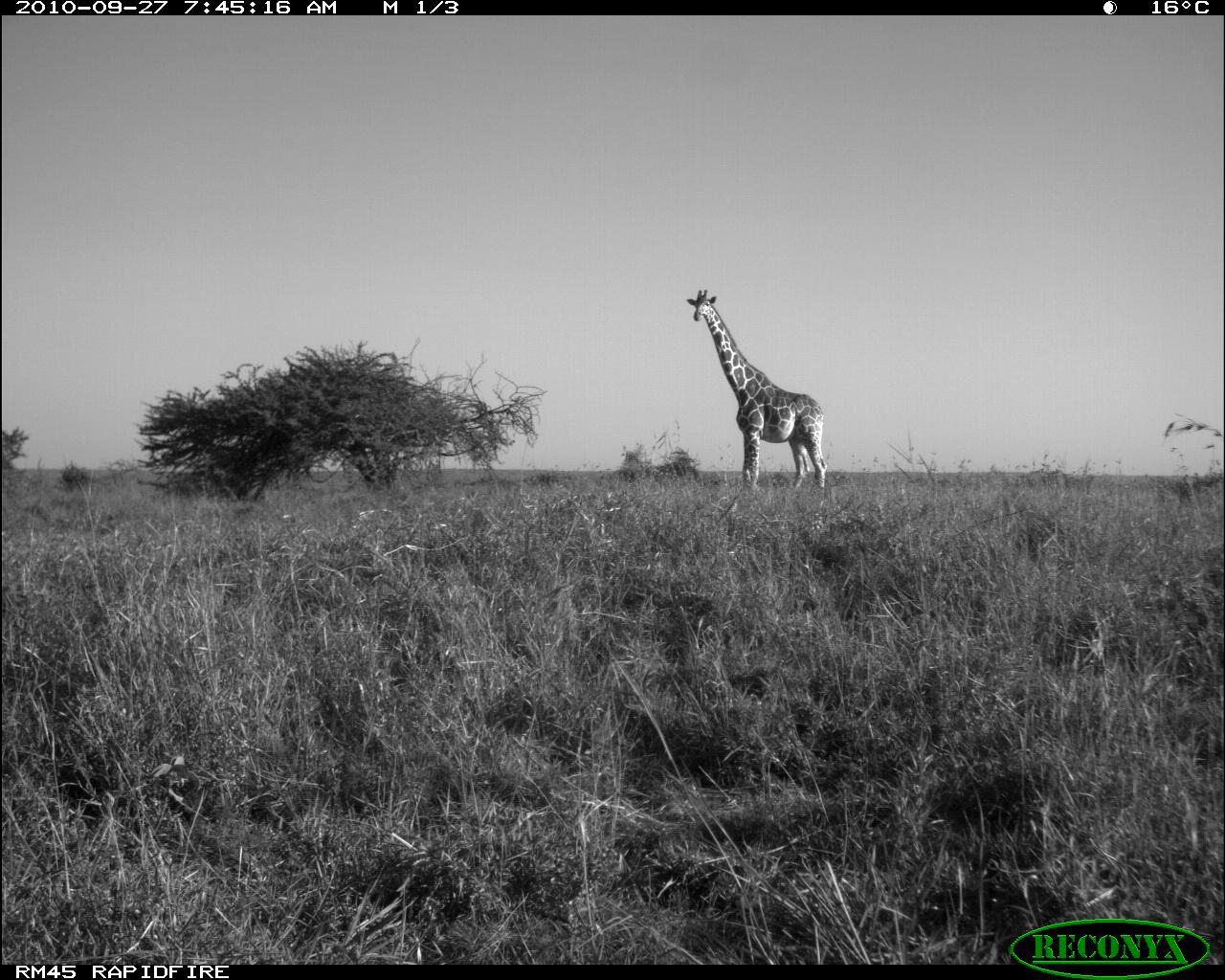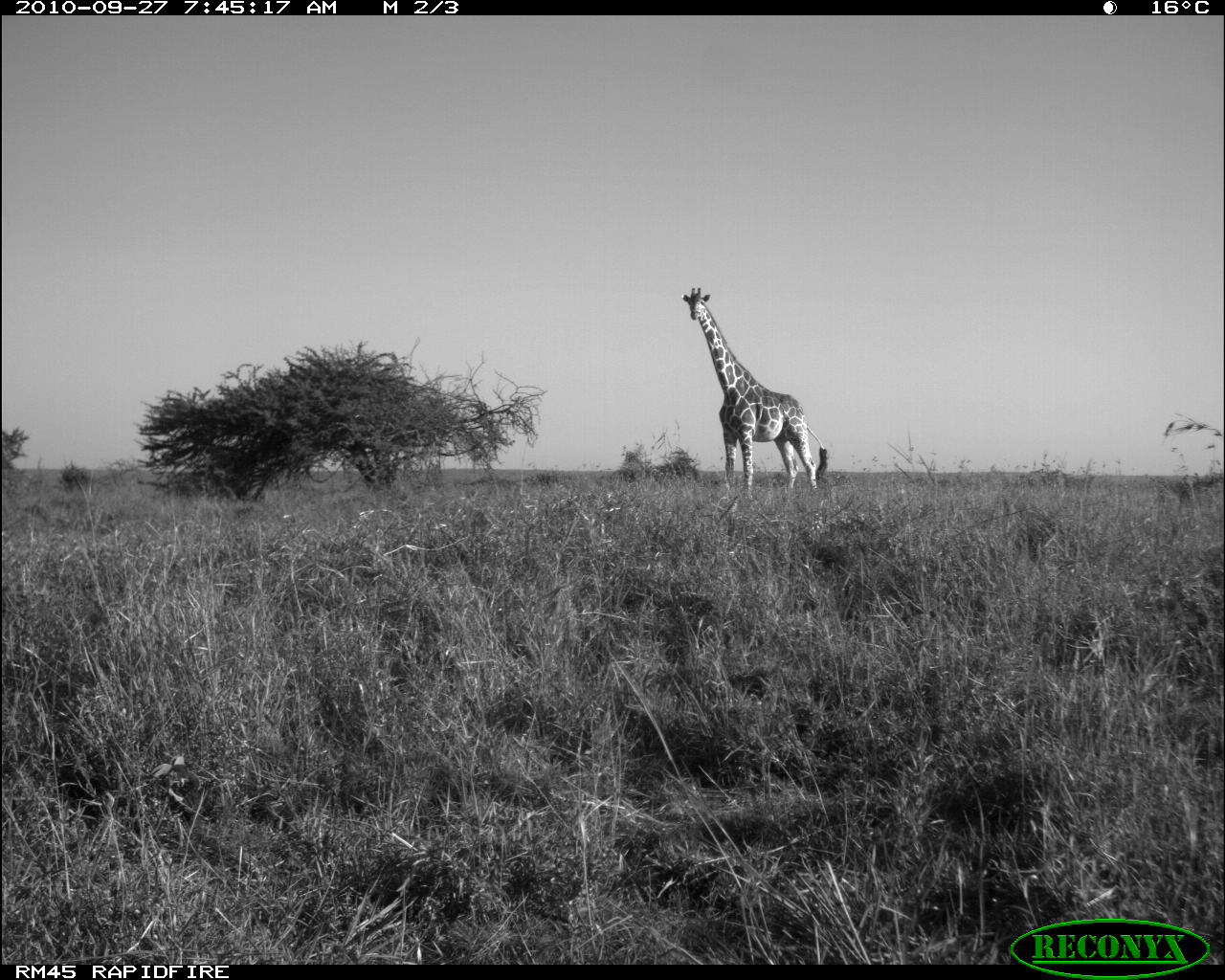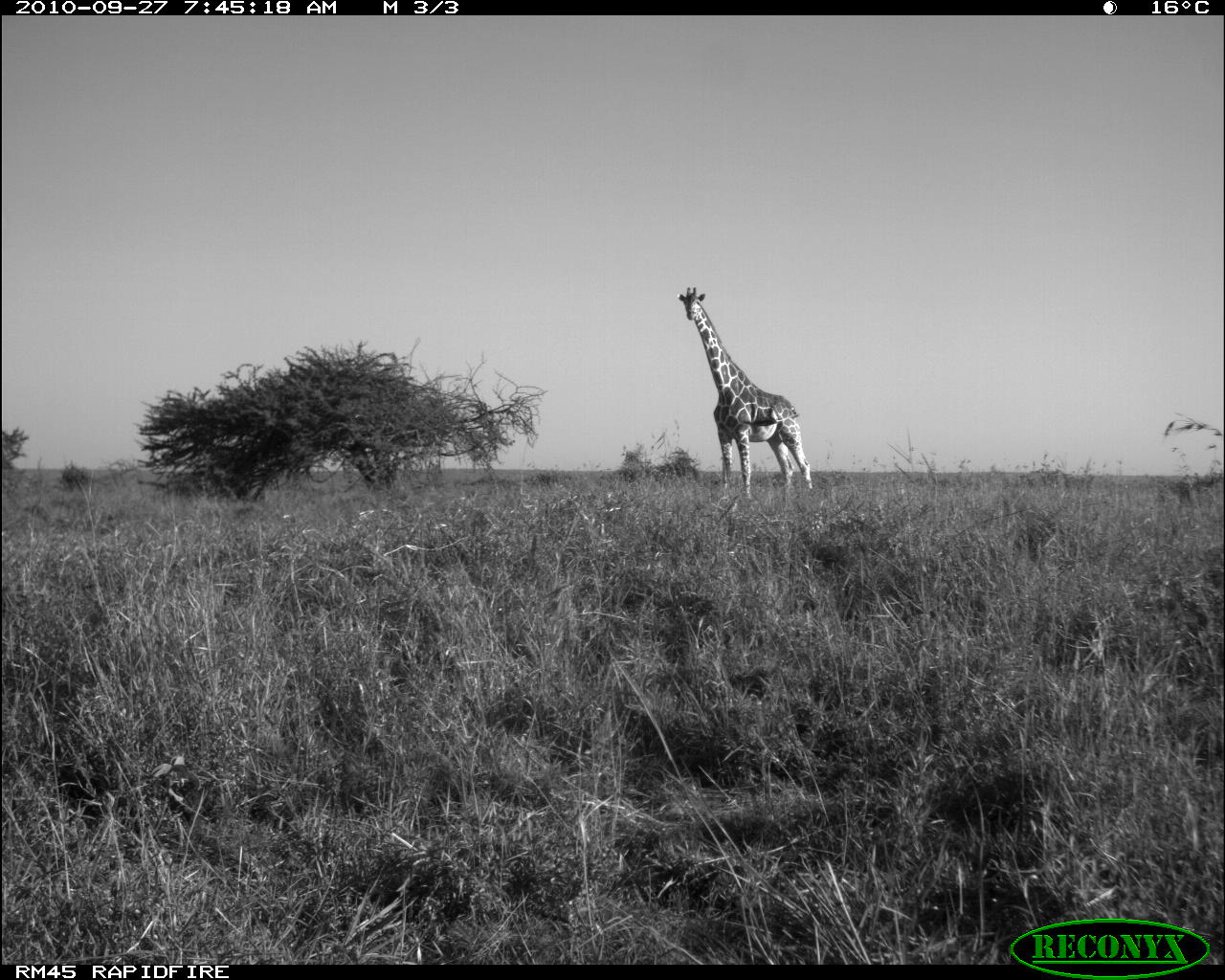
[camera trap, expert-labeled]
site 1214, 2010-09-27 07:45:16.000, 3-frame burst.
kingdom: Animalia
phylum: Chordata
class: Mammalia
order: Artiodactyla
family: Giraffidae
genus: Giraffa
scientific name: Giraffa camelopardalis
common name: giraffe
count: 1